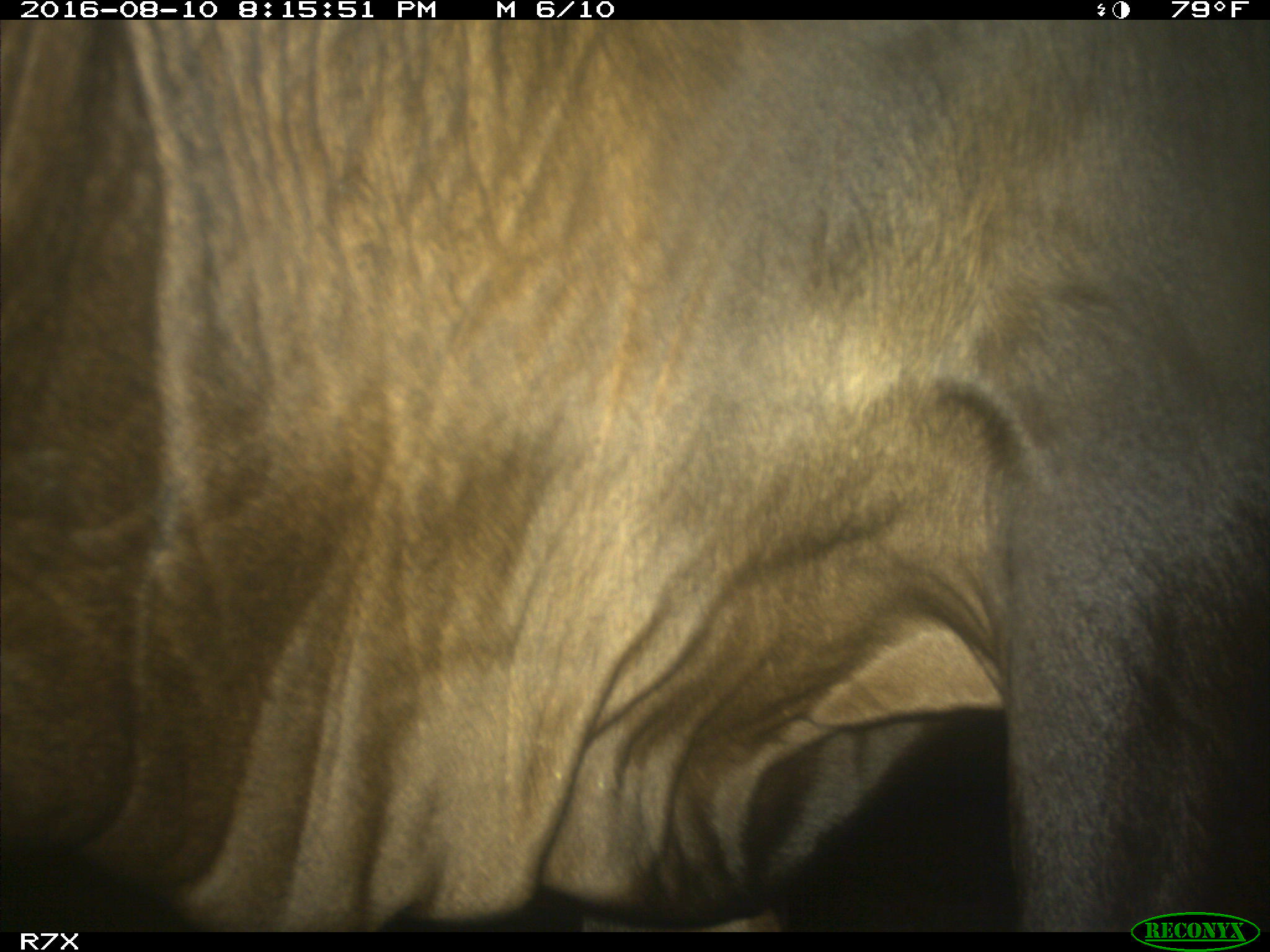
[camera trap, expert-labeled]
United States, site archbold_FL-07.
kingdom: Animalia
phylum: Chordata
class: Mammalia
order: Artiodactyla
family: Bovidae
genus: Bos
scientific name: Bos taurus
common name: domestic cow